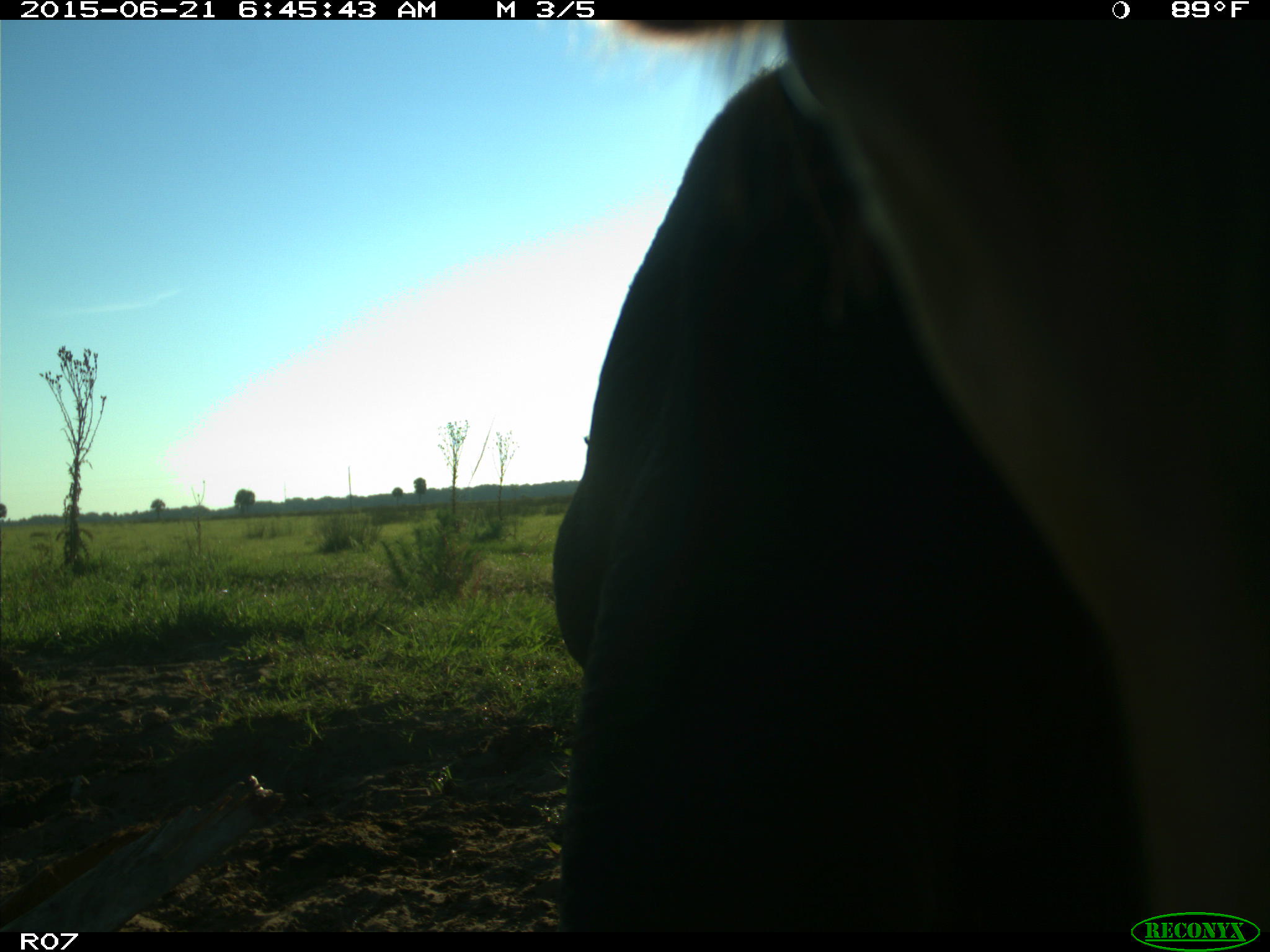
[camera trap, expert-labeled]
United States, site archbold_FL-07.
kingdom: Animalia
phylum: Chordata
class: Mammalia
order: Artiodactyla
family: Bovidae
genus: Bos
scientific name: Bos taurus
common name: domestic cow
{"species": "Bos taurus (domestic cow)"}